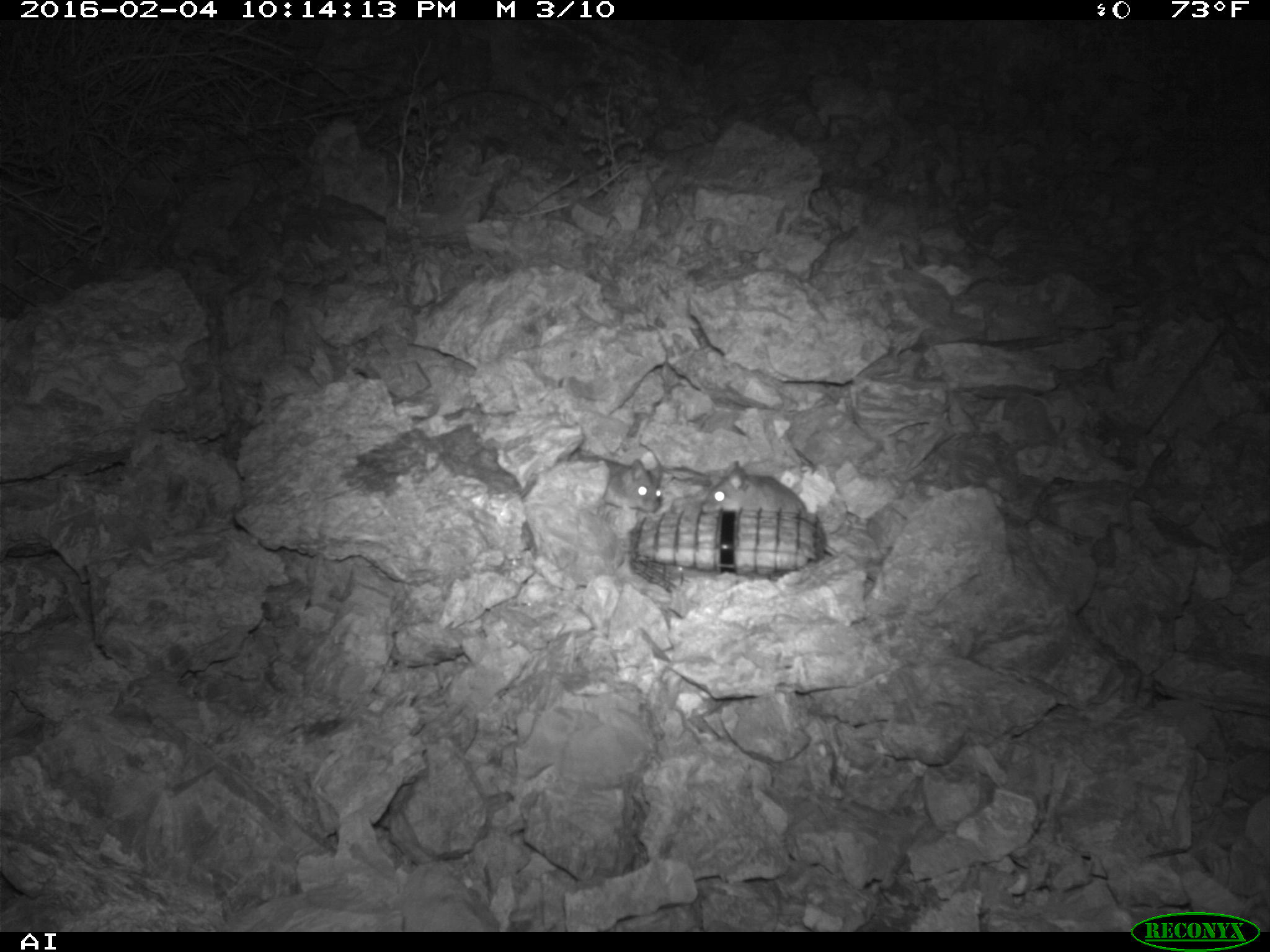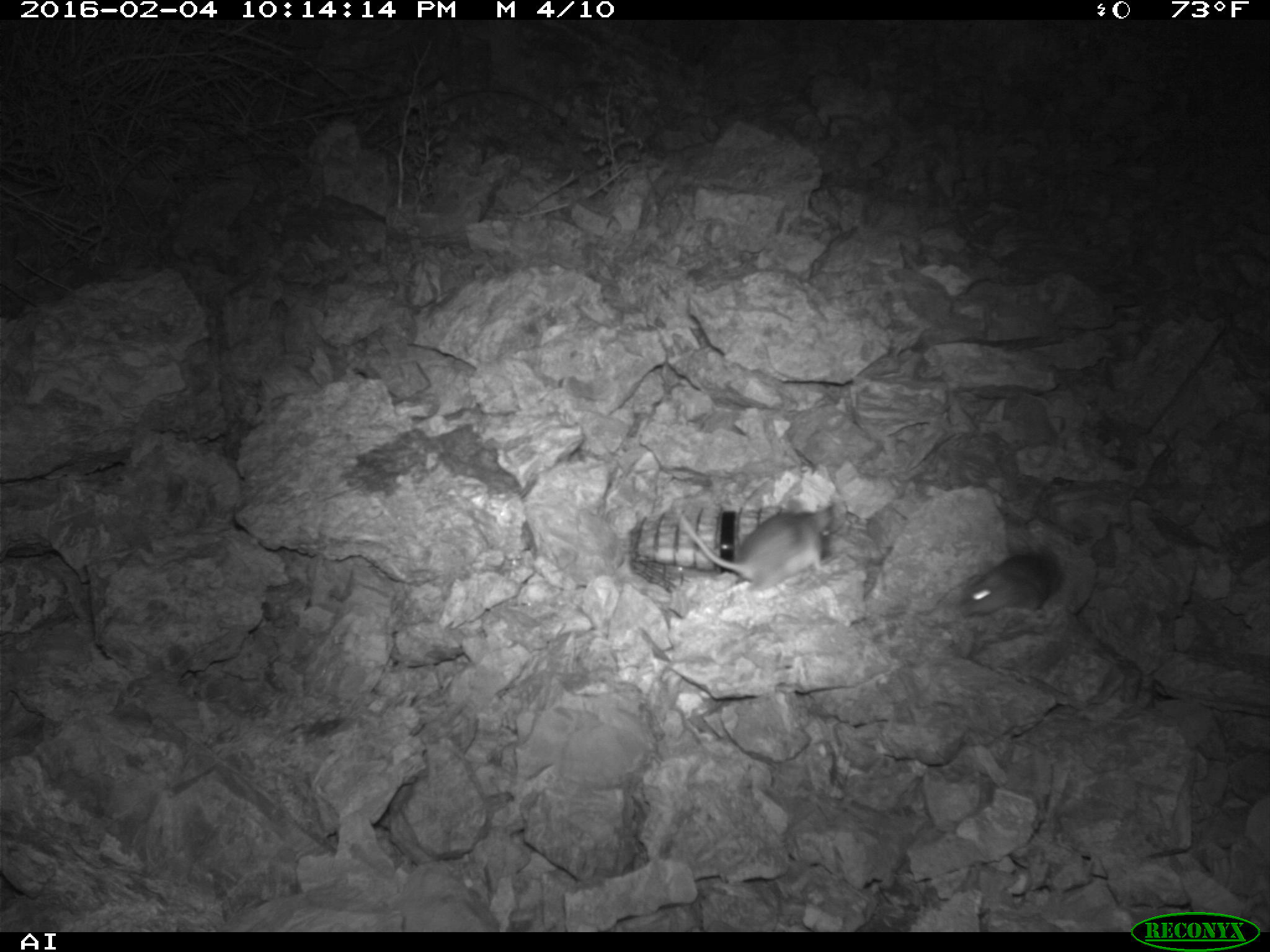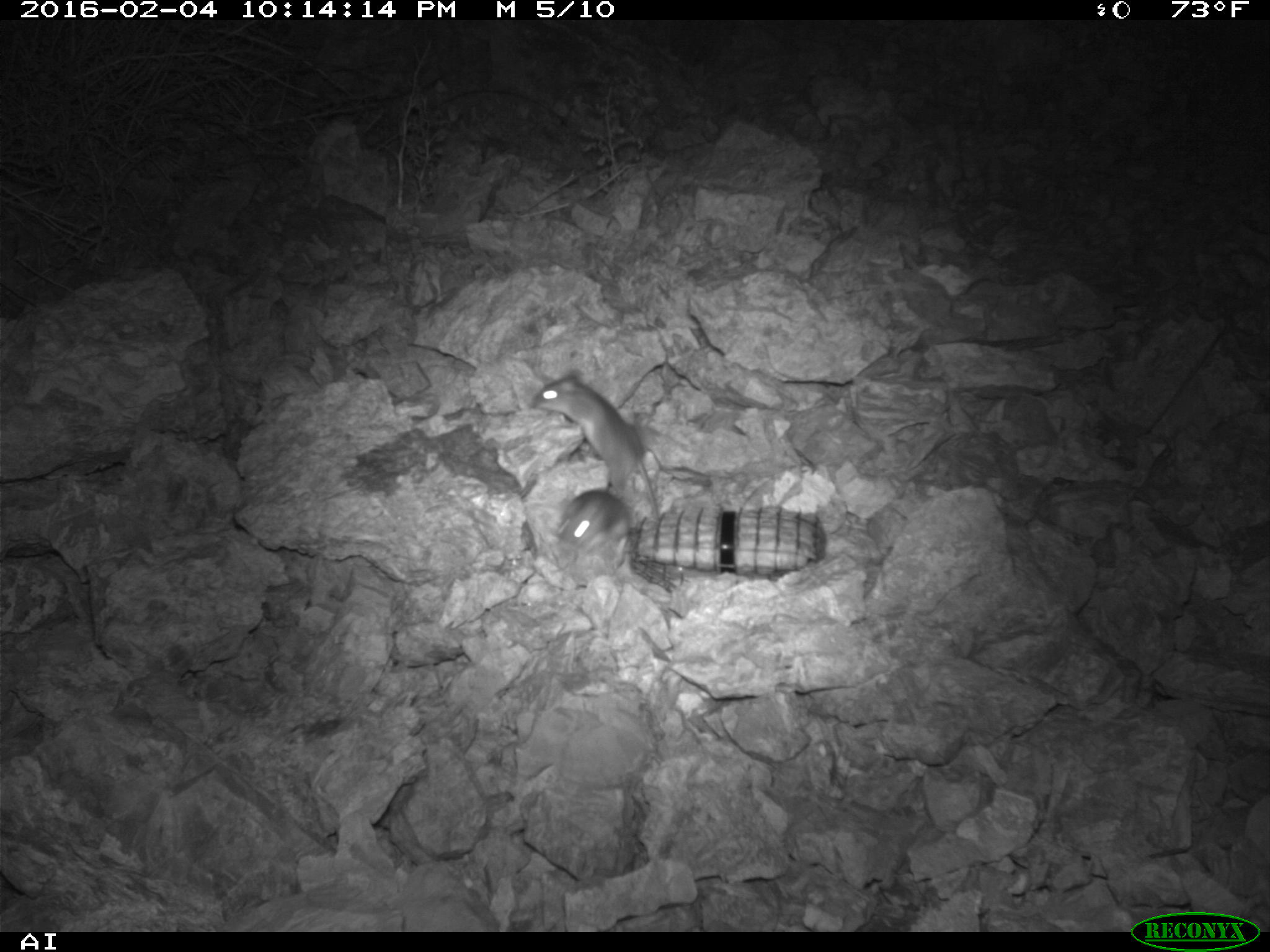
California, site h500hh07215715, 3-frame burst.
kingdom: Animalia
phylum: Chordata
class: Mammalia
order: Rodentia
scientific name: Rodentia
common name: rodent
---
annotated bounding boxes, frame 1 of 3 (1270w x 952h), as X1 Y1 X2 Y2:
rodent: 699 460 876 584; 604 458 661 514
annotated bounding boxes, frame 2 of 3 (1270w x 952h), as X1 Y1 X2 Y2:
rodent: 675 497 841 596; 958 550 1062 618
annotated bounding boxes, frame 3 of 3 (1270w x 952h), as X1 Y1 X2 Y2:
rodent: 530 374 659 519; 556 489 630 560